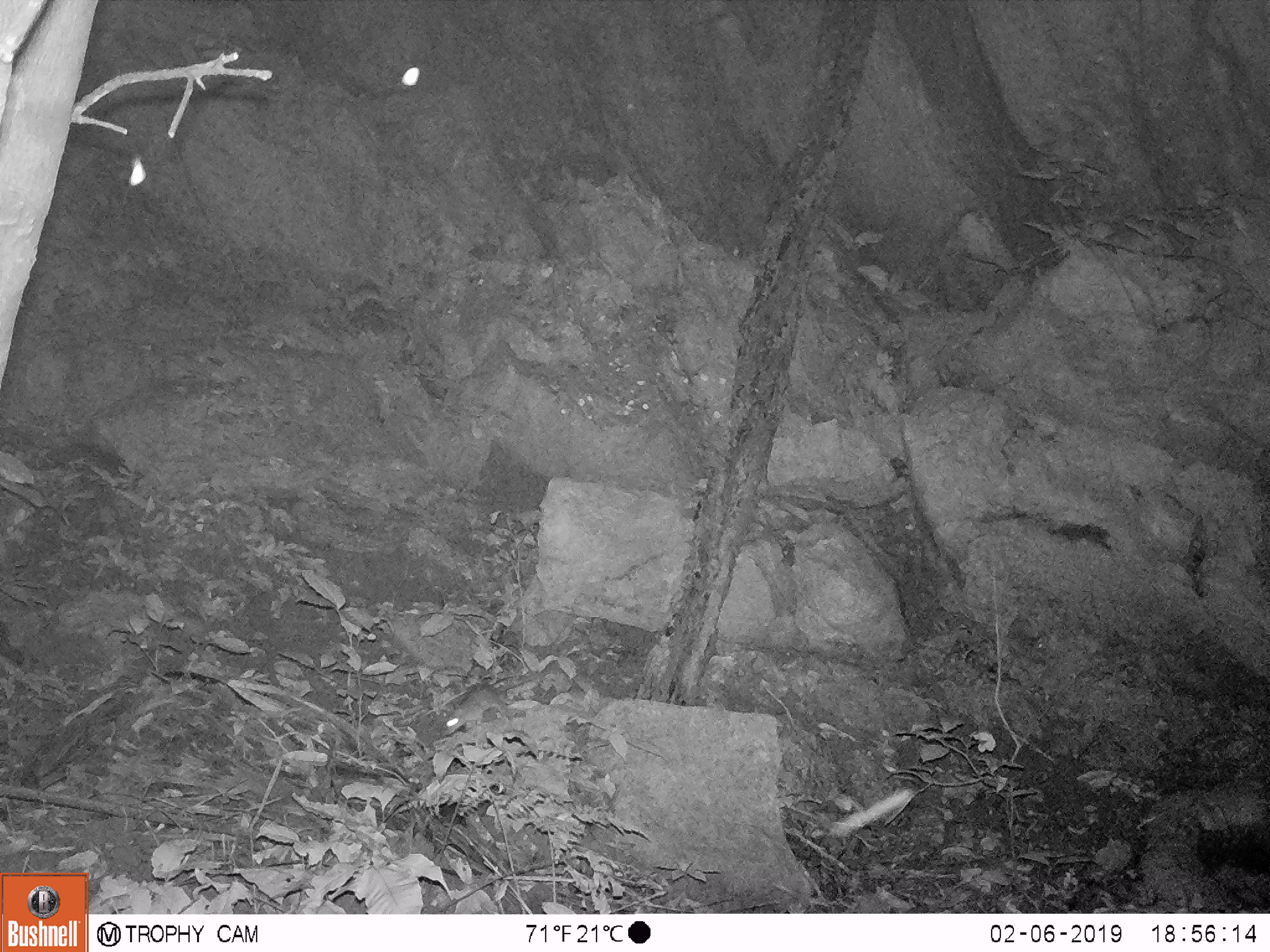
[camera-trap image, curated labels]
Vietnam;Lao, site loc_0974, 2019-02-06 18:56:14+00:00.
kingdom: Animalia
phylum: Chordata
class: Mammalia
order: Rodentia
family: Muridae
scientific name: Muridae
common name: old-world mice and rats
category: unidentified murid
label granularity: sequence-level